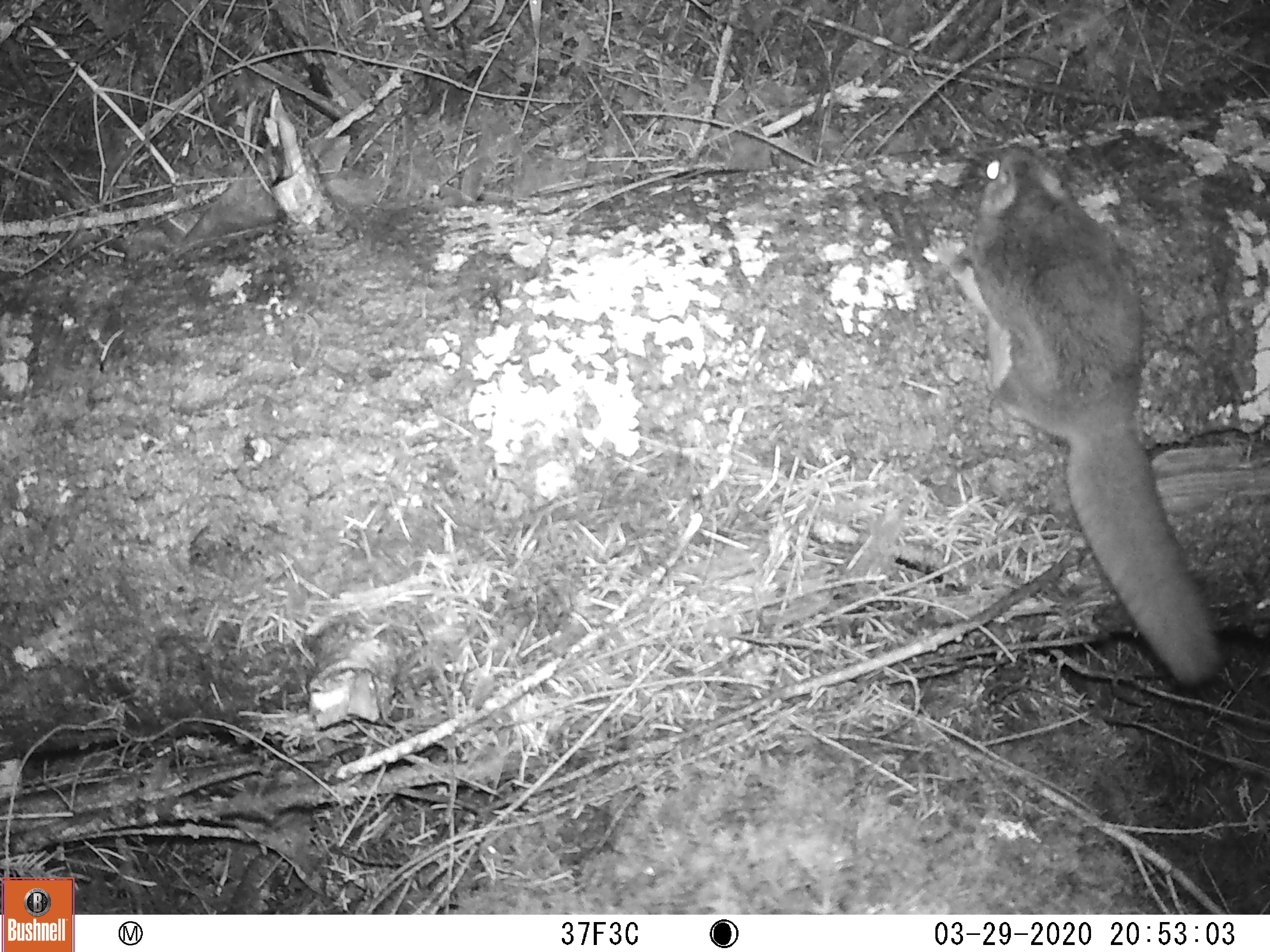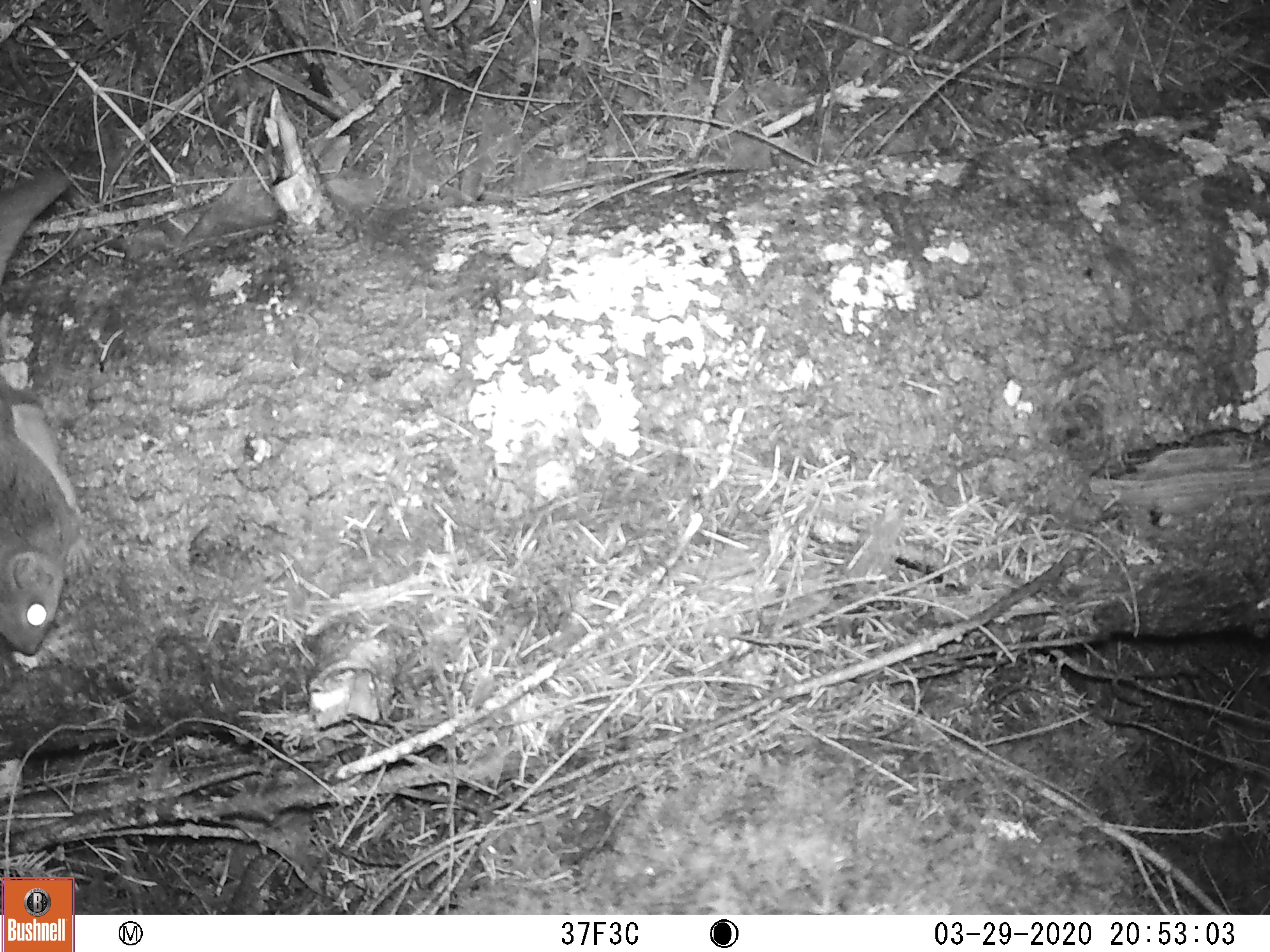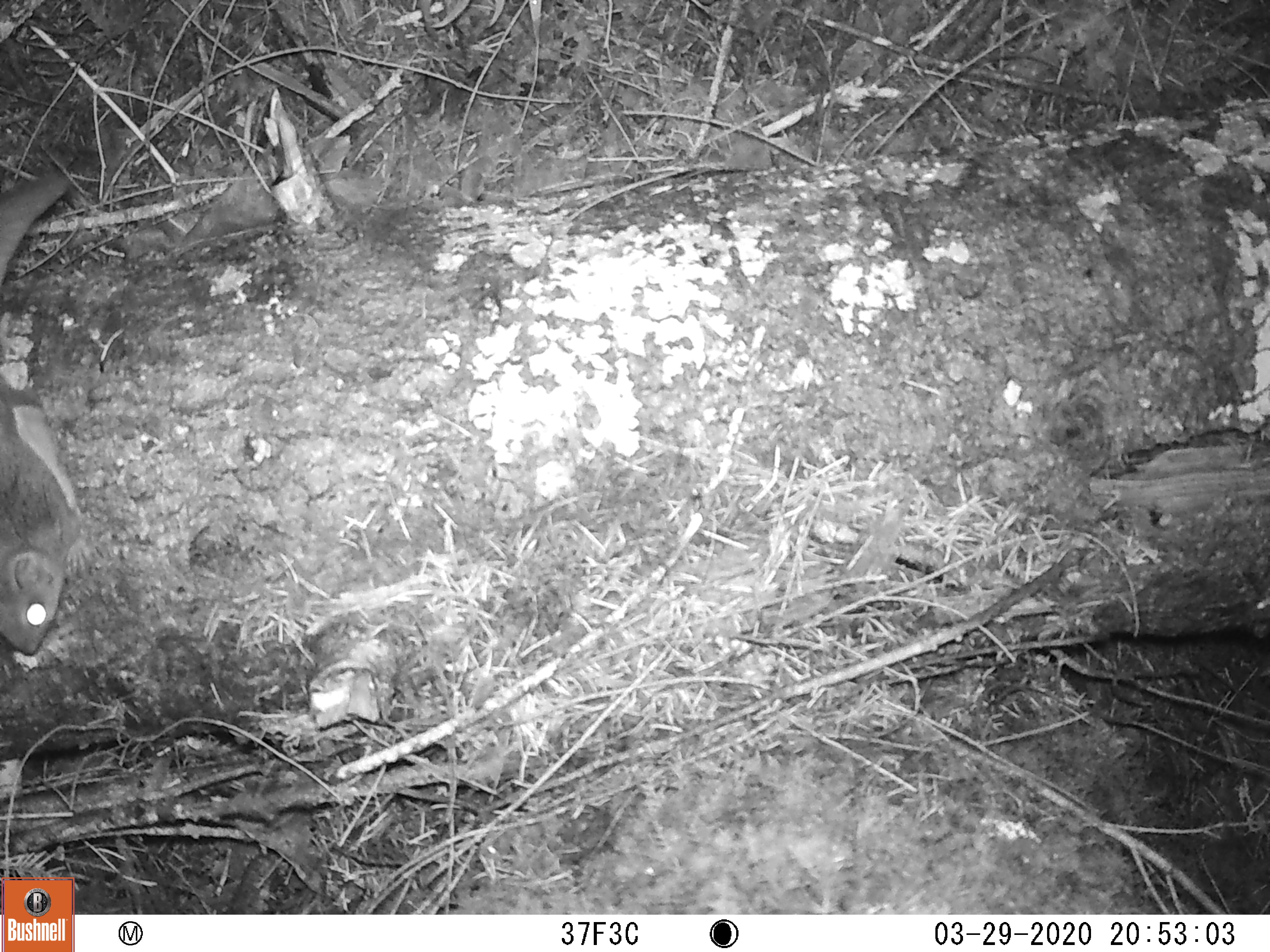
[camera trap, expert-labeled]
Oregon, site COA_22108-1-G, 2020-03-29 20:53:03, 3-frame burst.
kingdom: Animalia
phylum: Chordata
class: Mammalia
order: Rodentia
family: Sciuridae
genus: Glaucomys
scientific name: Glaucomys oregonensis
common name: humboldt's flying squirrel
Humboldt's flying squirrel (Glaucomys oregonensis).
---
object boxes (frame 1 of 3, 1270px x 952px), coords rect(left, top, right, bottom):
humboldt's flying squirrel: rect(898, 125, 1243, 702)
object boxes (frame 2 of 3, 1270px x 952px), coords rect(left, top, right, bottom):
humboldt's flying squirrel: rect(1, 149, 105, 682)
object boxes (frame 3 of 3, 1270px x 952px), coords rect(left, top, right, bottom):
humboldt's flying squirrel: rect(0, 154, 105, 674)